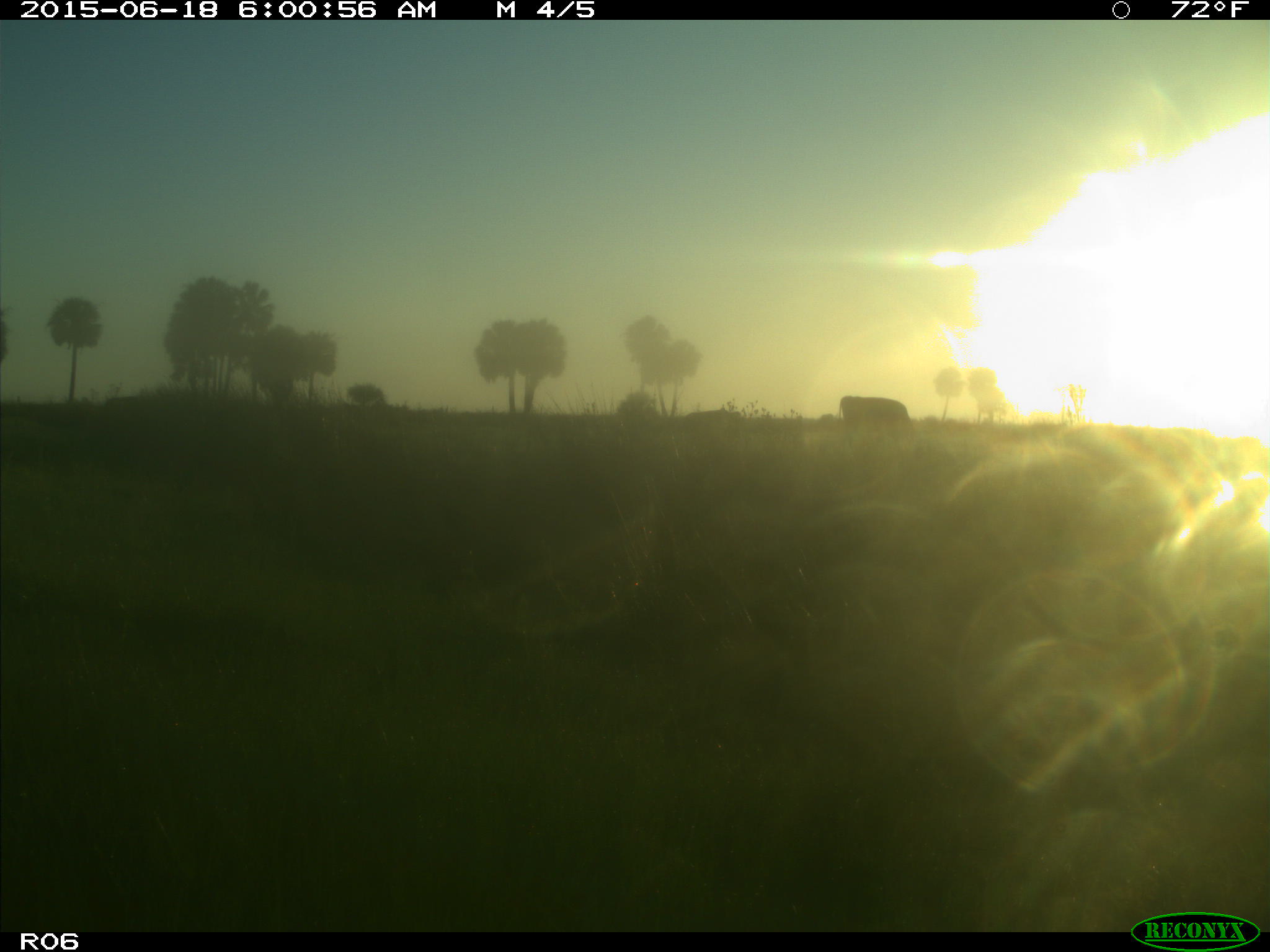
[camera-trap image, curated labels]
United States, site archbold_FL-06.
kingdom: Animalia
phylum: Chordata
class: Mammalia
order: Artiodactyla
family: Bovidae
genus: Bos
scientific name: Bos taurus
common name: domestic cow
Bos taurus (domestic cow).